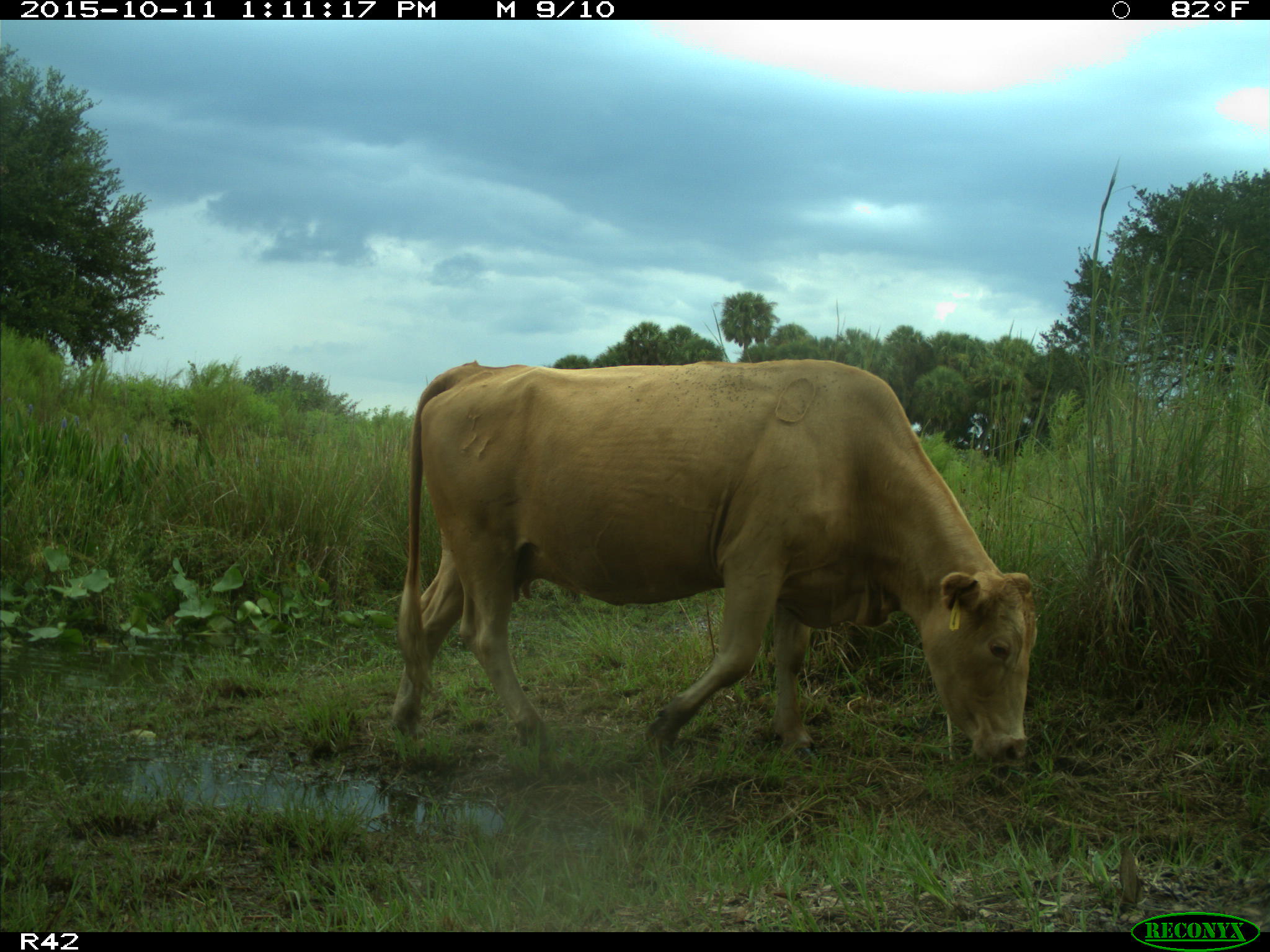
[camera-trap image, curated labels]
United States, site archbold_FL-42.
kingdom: Animalia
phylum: Chordata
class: Mammalia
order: Artiodactyla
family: Bovidae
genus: Bos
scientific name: Bos taurus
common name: domestic cow